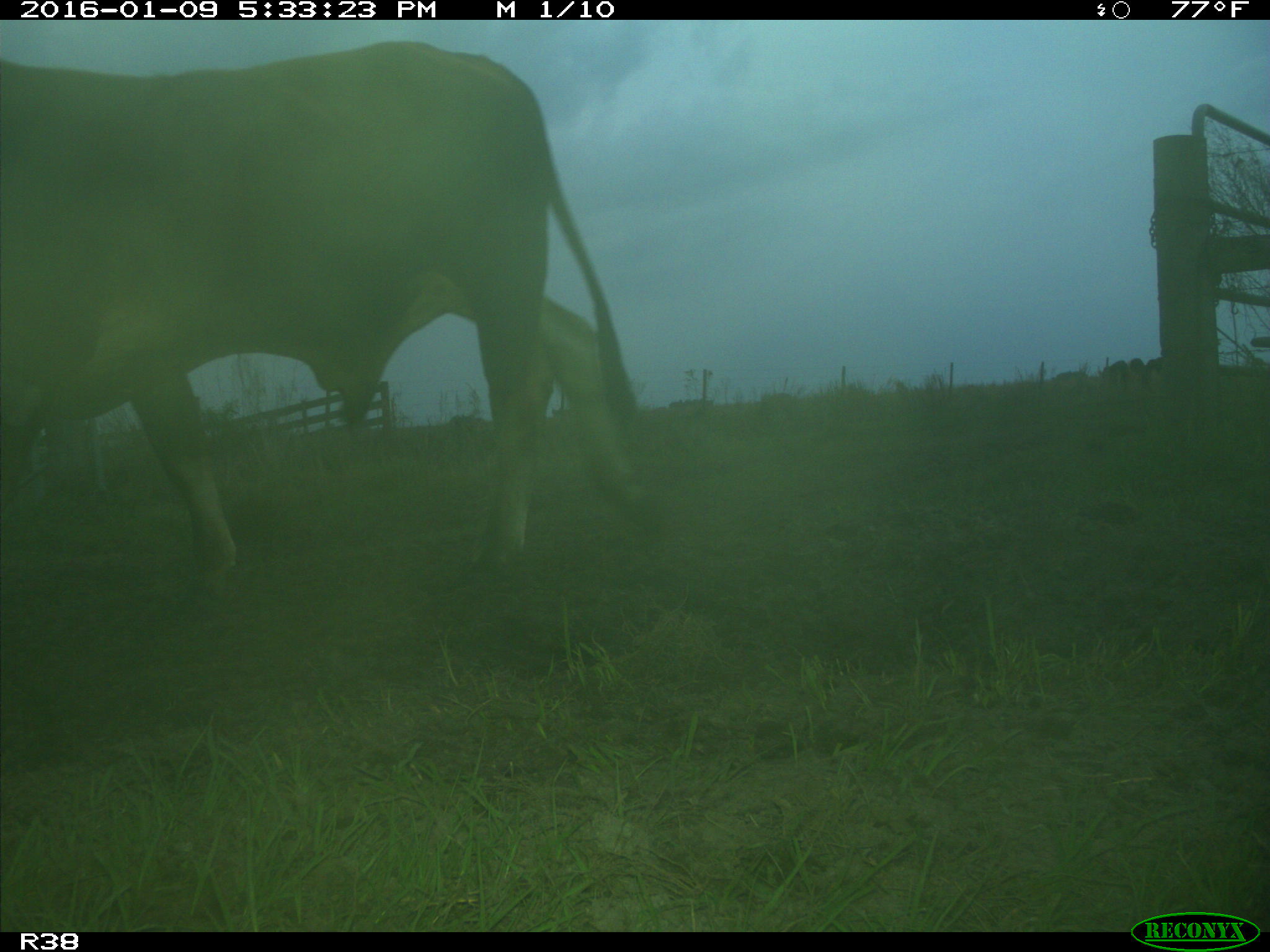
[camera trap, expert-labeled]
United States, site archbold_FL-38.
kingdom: Animalia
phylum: Chordata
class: Mammalia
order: Artiodactyla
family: Bovidae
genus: Bos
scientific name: Bos taurus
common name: domestic cow